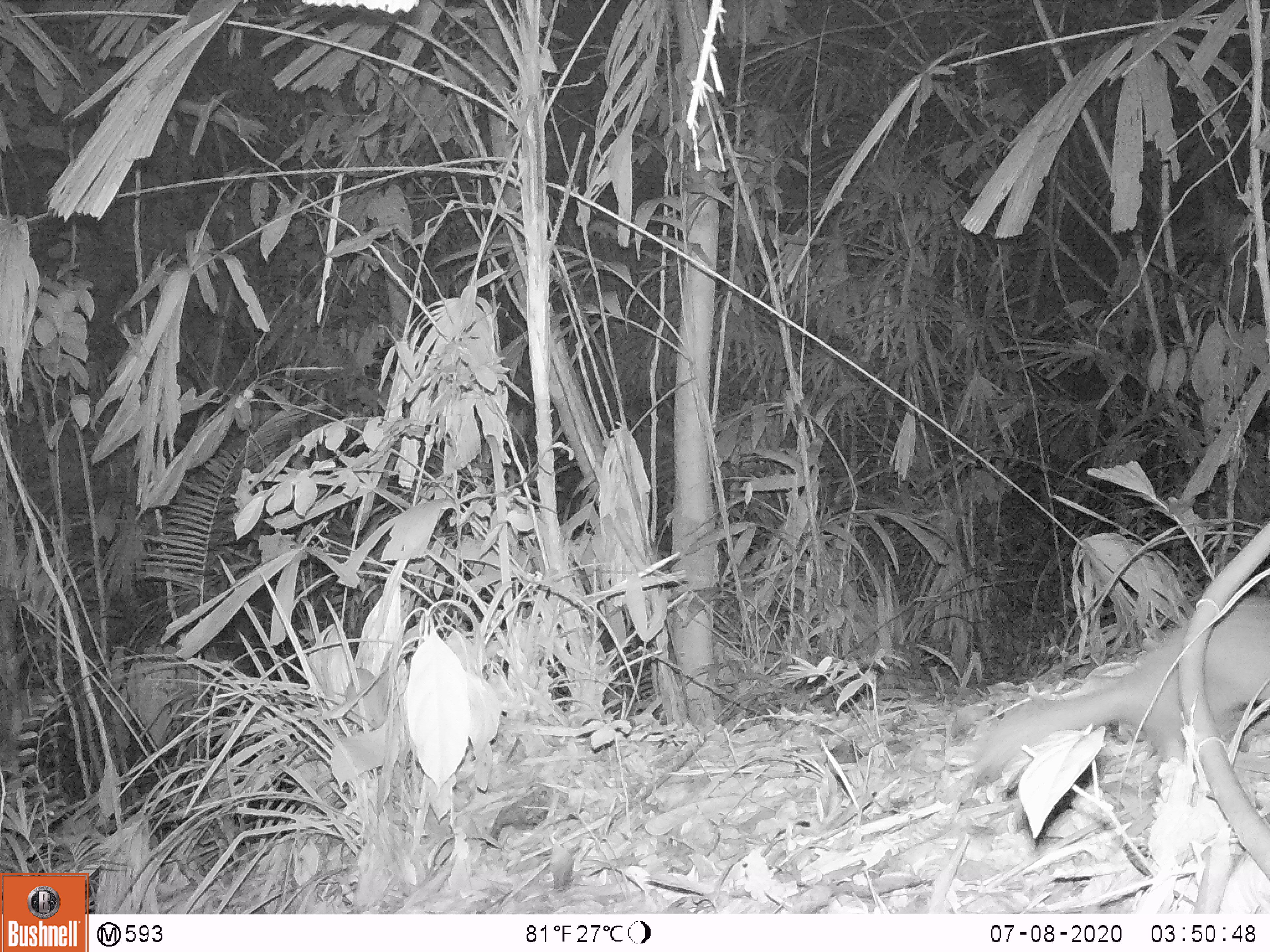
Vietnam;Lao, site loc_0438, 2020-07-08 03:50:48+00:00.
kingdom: Animalia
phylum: Chordata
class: Mammalia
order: Carnivora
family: Mustelidae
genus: Melogale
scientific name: Melogale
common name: ferret badger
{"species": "ferret badger (Melogale)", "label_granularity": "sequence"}